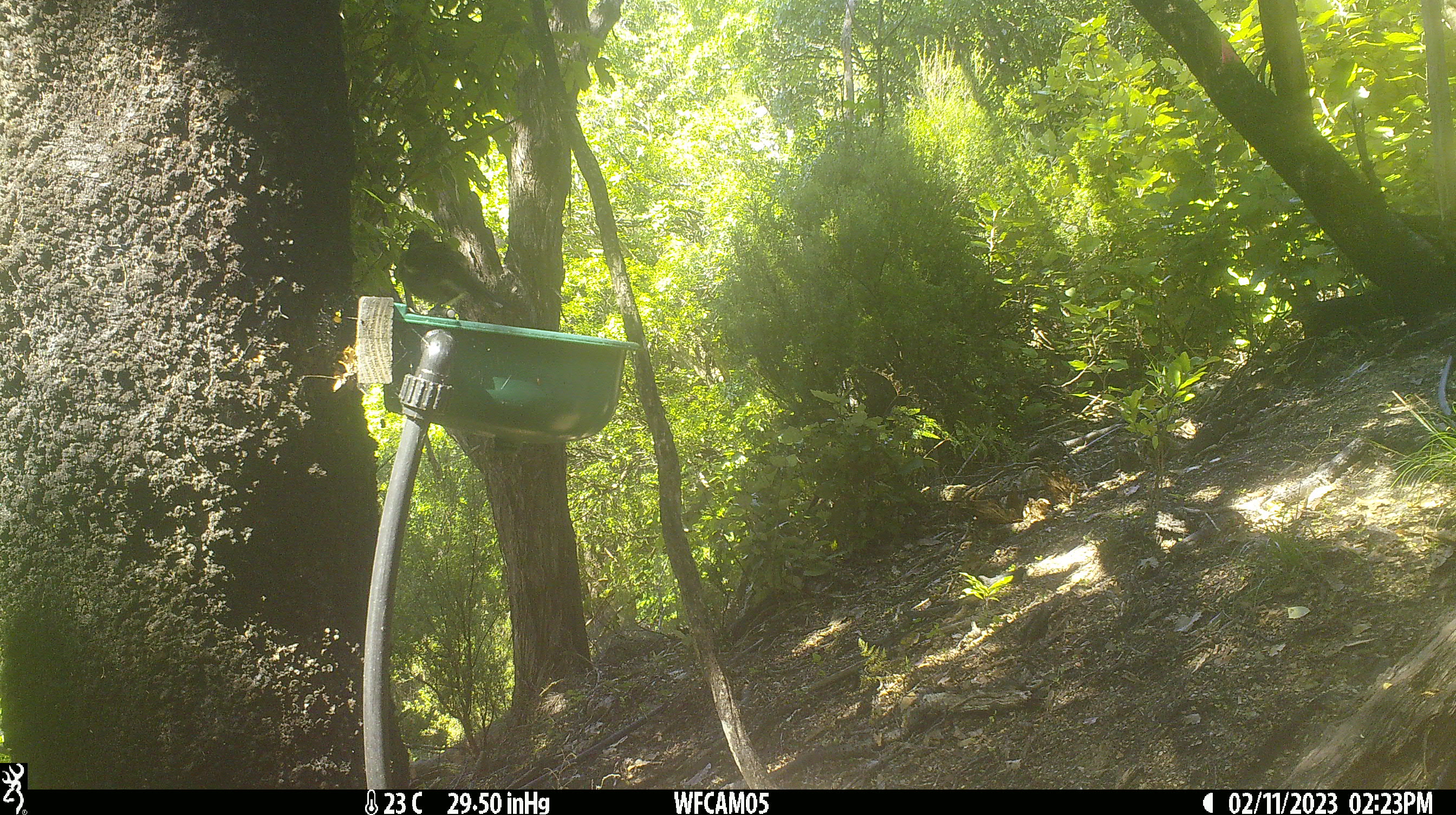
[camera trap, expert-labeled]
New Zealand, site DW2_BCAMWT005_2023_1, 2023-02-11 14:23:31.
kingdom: Animalia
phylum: Chordata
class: Aves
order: Passeriformes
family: Meliphagidae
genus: Anthornis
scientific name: Anthornis melanura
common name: new zealand bellbird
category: bellbird